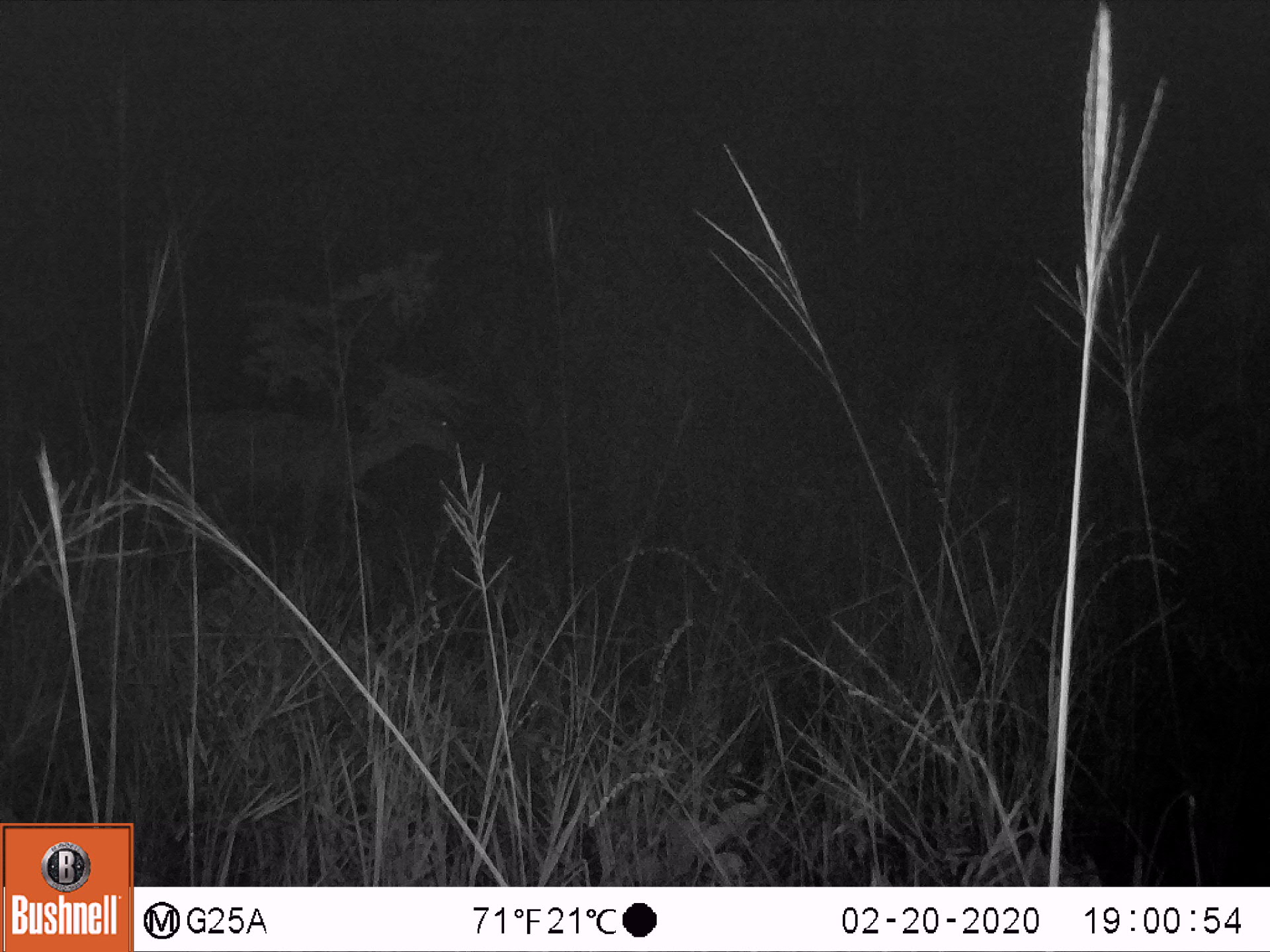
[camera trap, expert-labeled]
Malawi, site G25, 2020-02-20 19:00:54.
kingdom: Animalia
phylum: Chordata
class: Mammalia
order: Artiodactyla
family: Bovidae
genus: Redunca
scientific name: Redunca arundinum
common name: southern reedbuck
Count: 1.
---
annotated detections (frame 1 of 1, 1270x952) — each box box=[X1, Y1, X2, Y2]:
southern reedbuck: box=[139, 365, 474, 589]